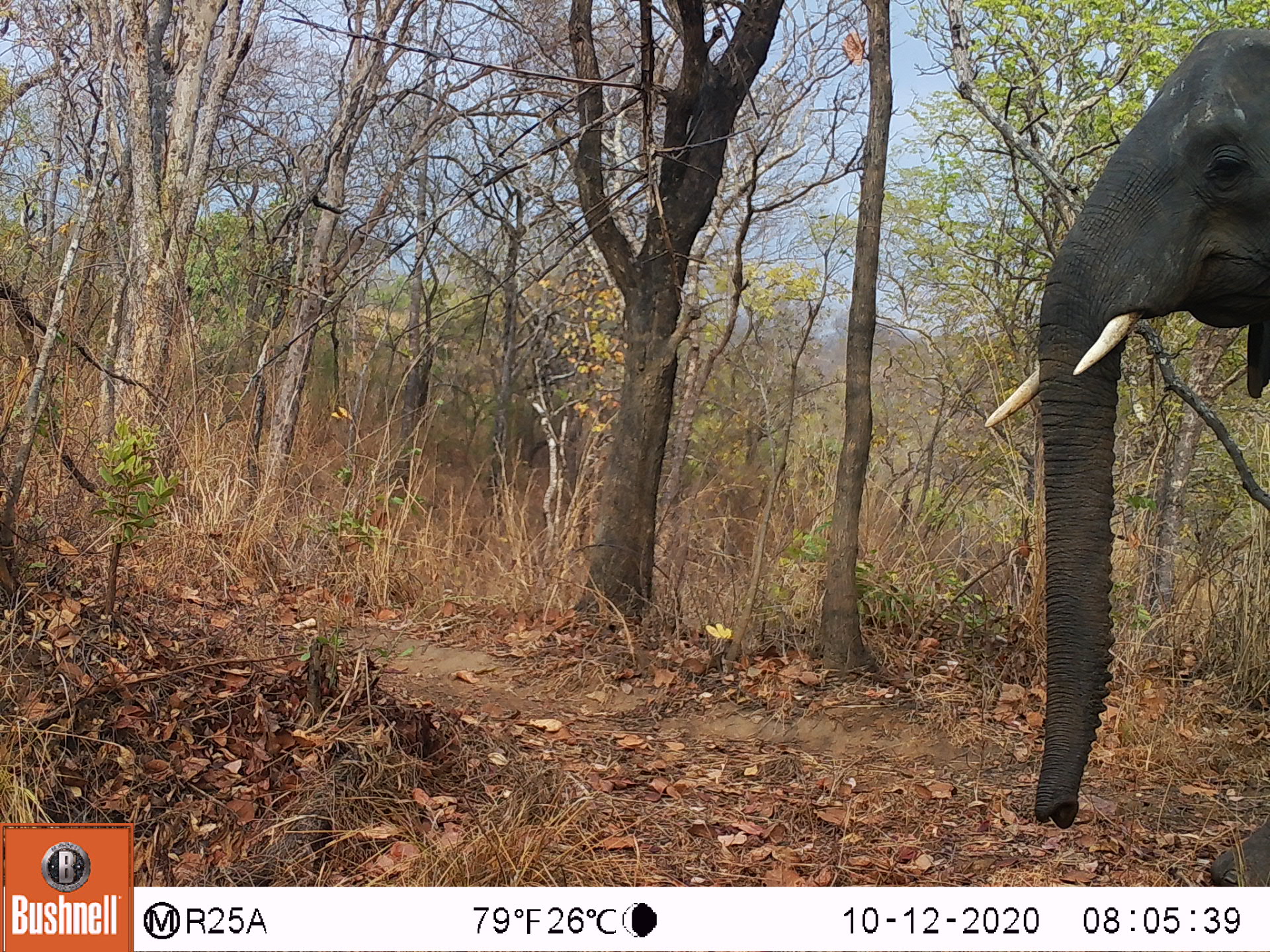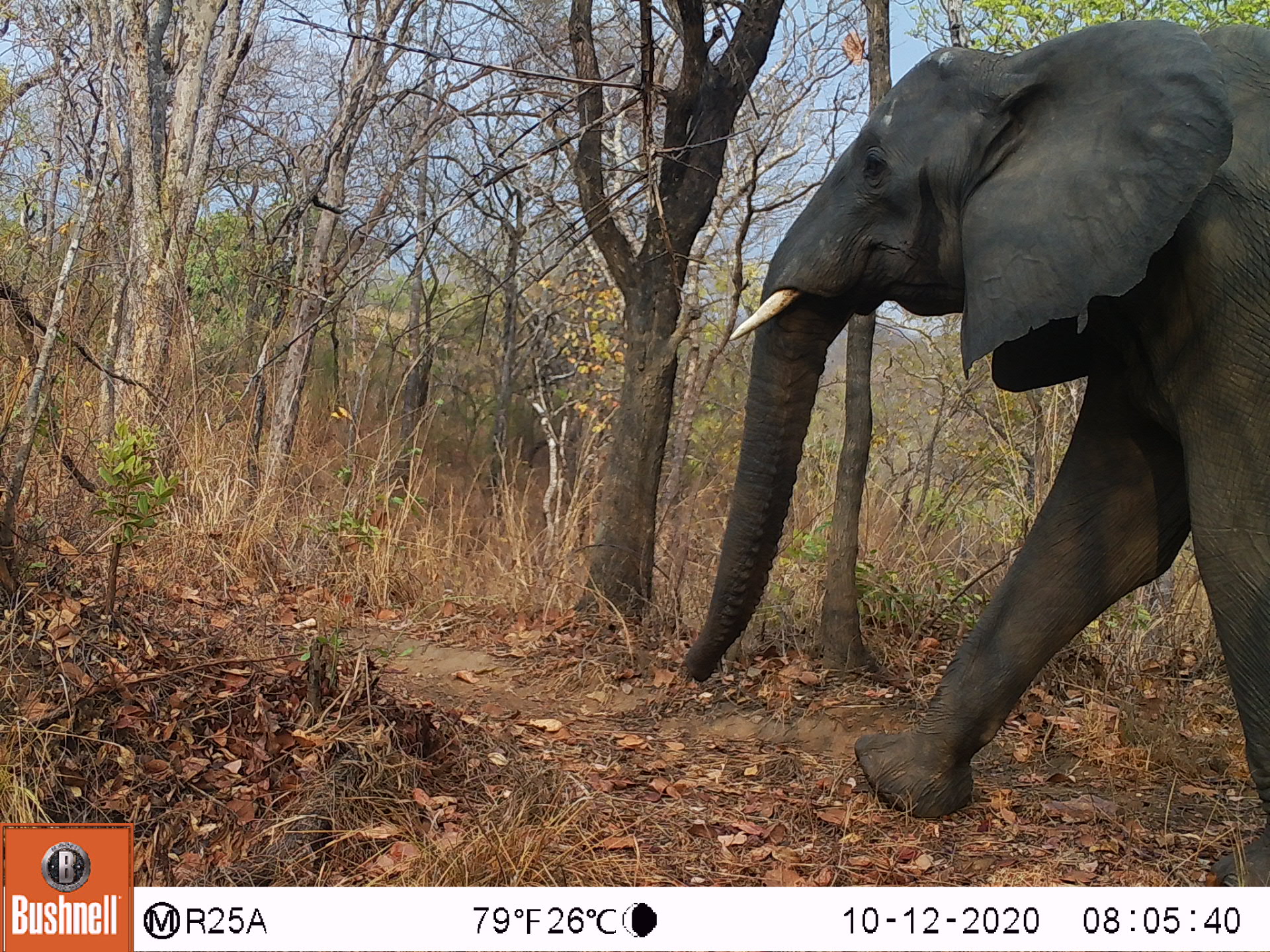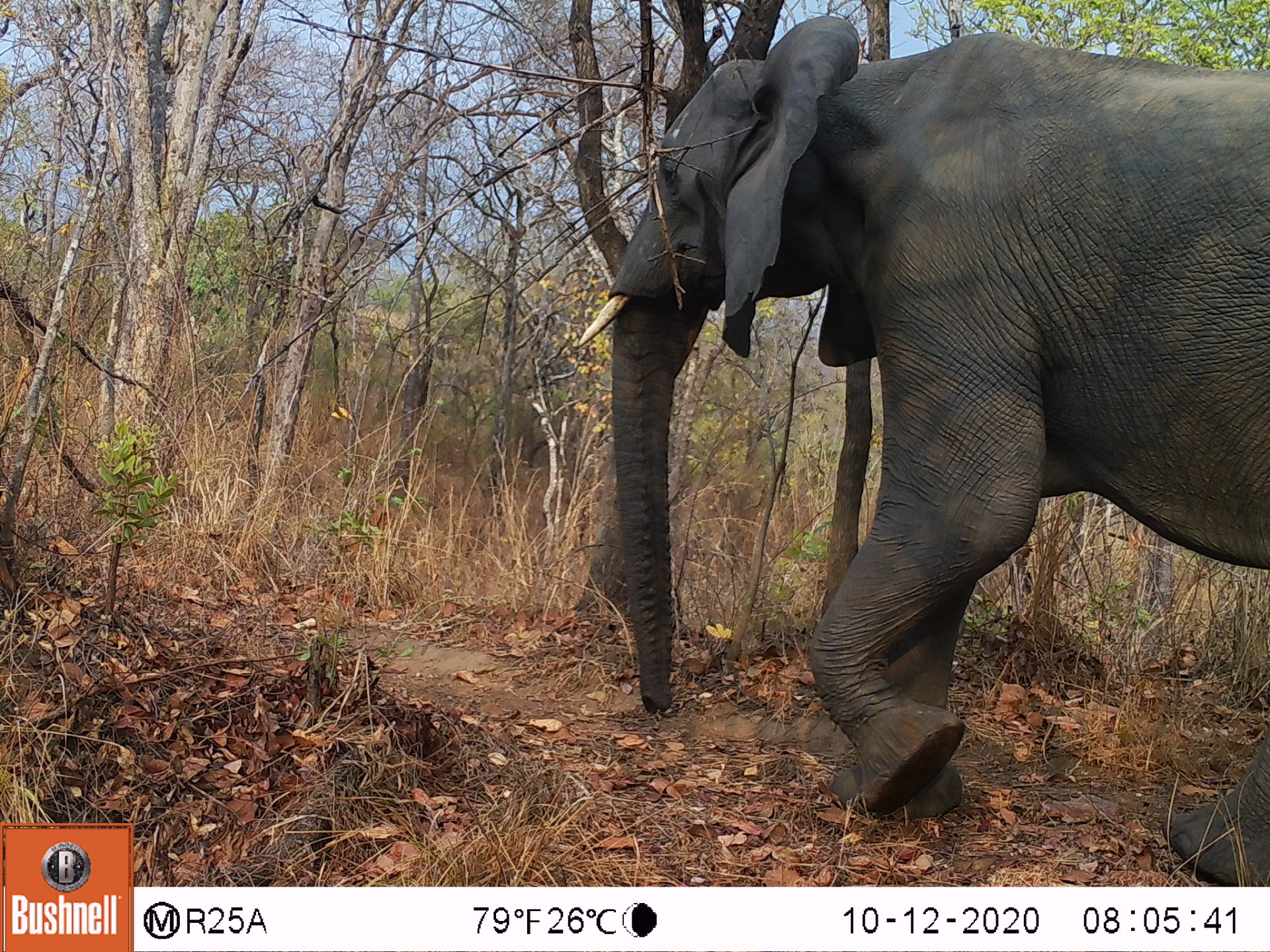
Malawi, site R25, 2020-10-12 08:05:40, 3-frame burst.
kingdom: Animalia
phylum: Chordata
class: Mammalia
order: Proboscidea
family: Elephantidae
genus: Loxodonta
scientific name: Loxodonta africana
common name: african savanna elephant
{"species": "african savanna elephant (Loxodonta africana)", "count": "1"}